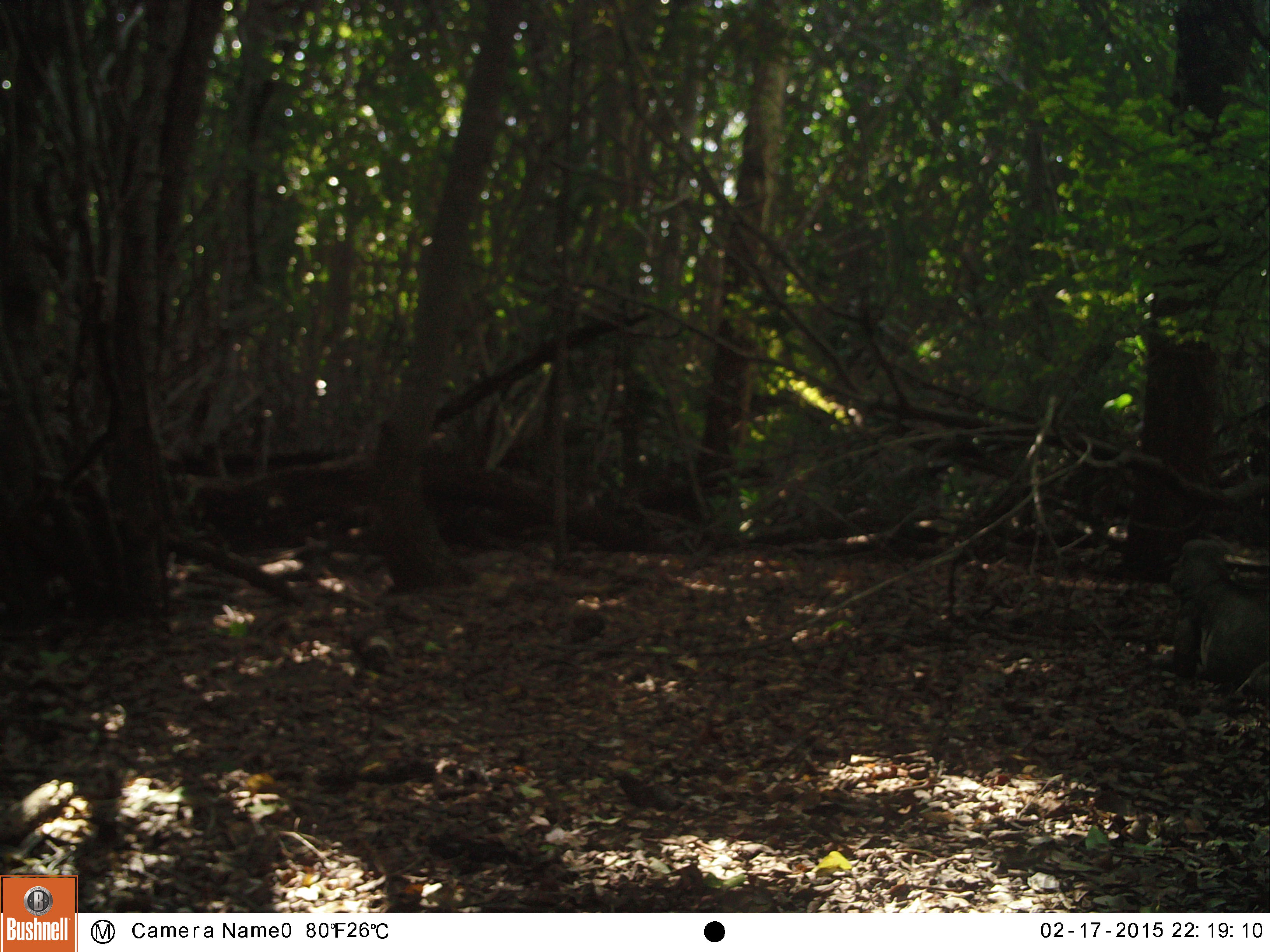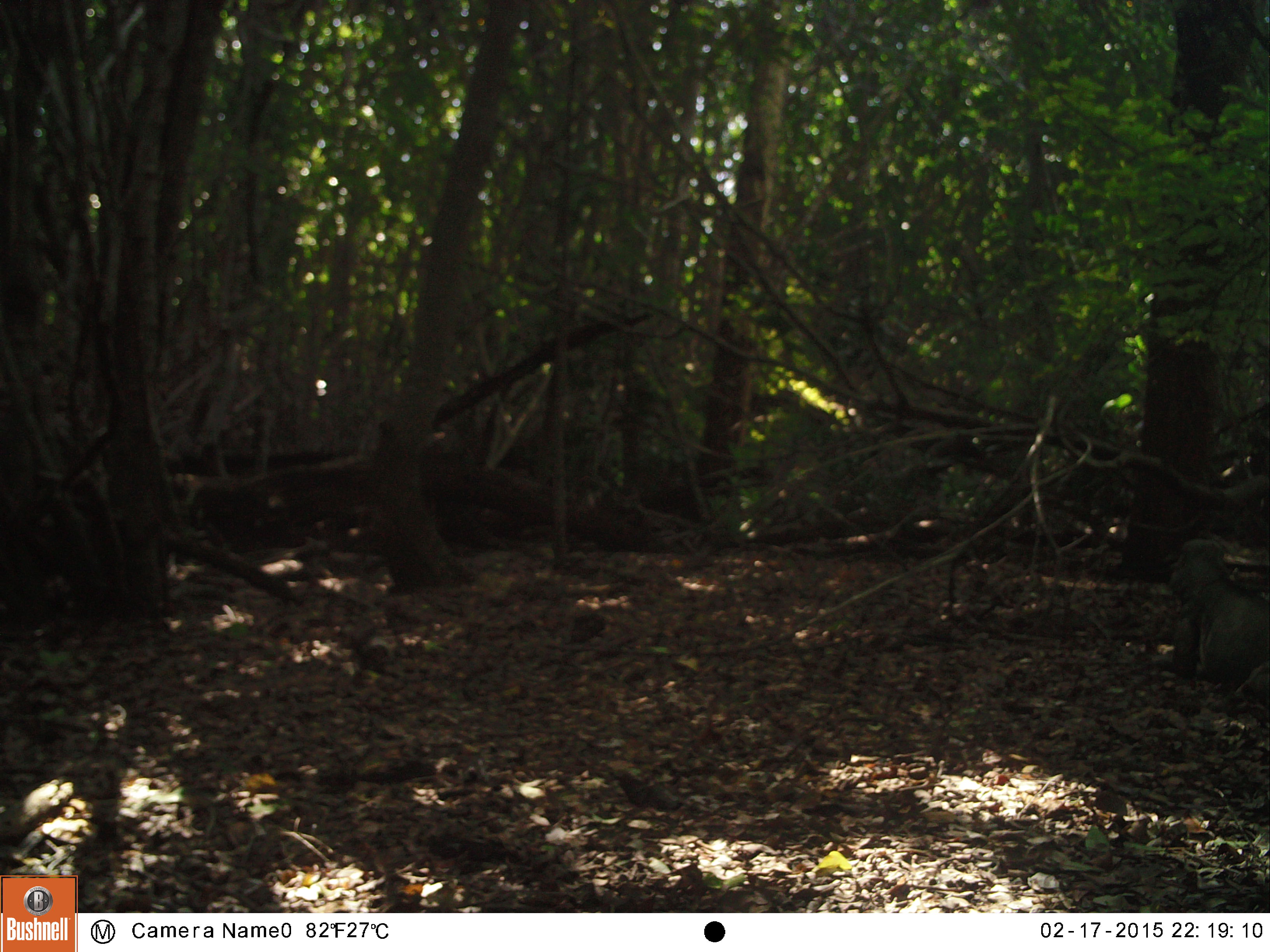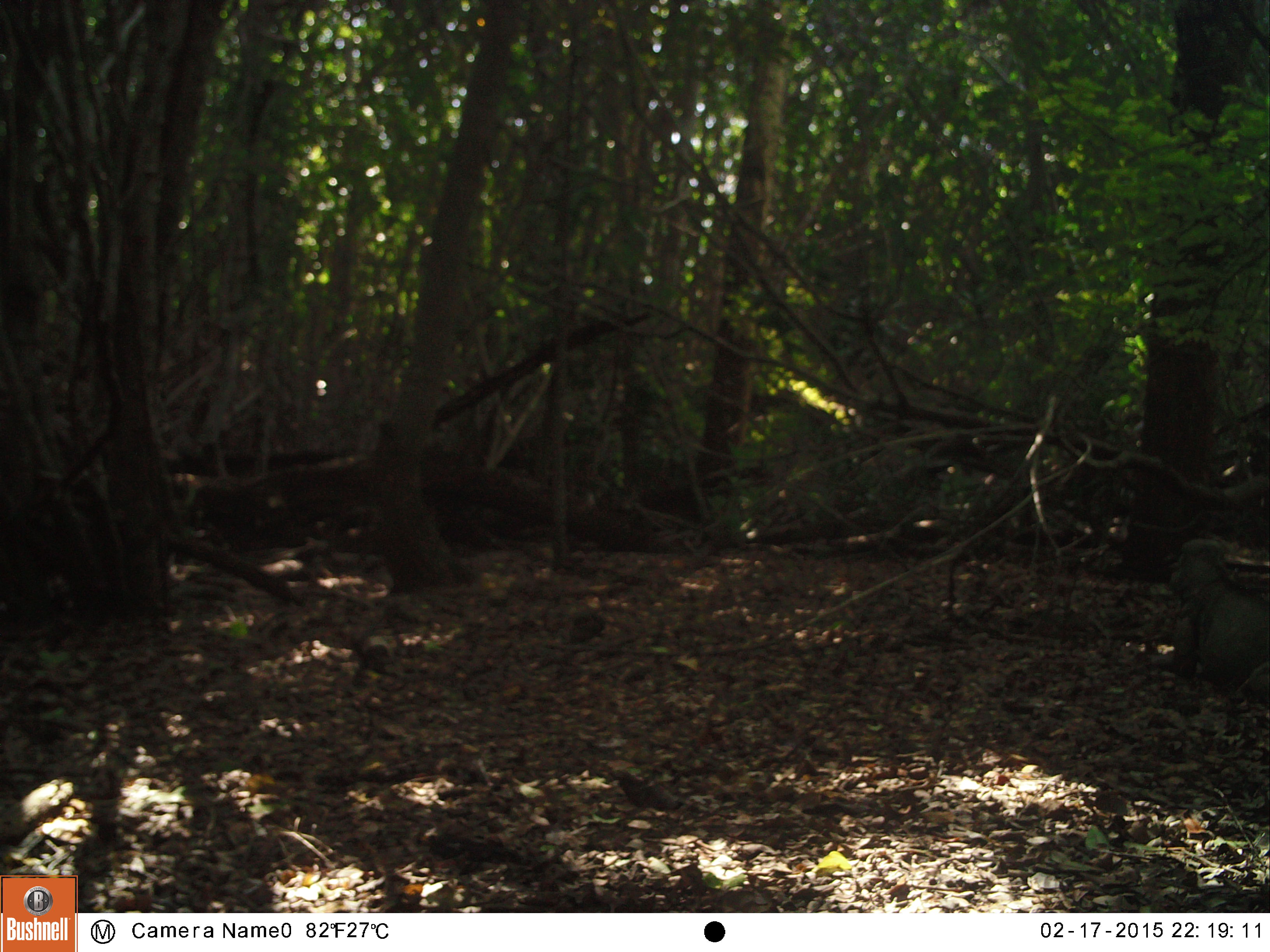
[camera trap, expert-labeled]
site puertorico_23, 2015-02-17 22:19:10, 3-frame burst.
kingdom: Animalia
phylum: Chordata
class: Reptilia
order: Squamata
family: Iguanidae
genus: Iguana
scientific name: Iguana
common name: typical iguanas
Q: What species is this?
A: Iguana (typical iguanas).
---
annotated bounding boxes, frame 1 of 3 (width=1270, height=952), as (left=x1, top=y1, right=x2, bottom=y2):
iguana: (left=1168, top=535, right=1270, bottom=706)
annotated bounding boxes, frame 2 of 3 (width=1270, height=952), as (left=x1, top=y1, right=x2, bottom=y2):
iguana: (left=1156, top=543, right=1270, bottom=712)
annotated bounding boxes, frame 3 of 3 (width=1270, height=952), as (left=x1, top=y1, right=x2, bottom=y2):
iguana: (left=1164, top=541, right=1270, bottom=712)